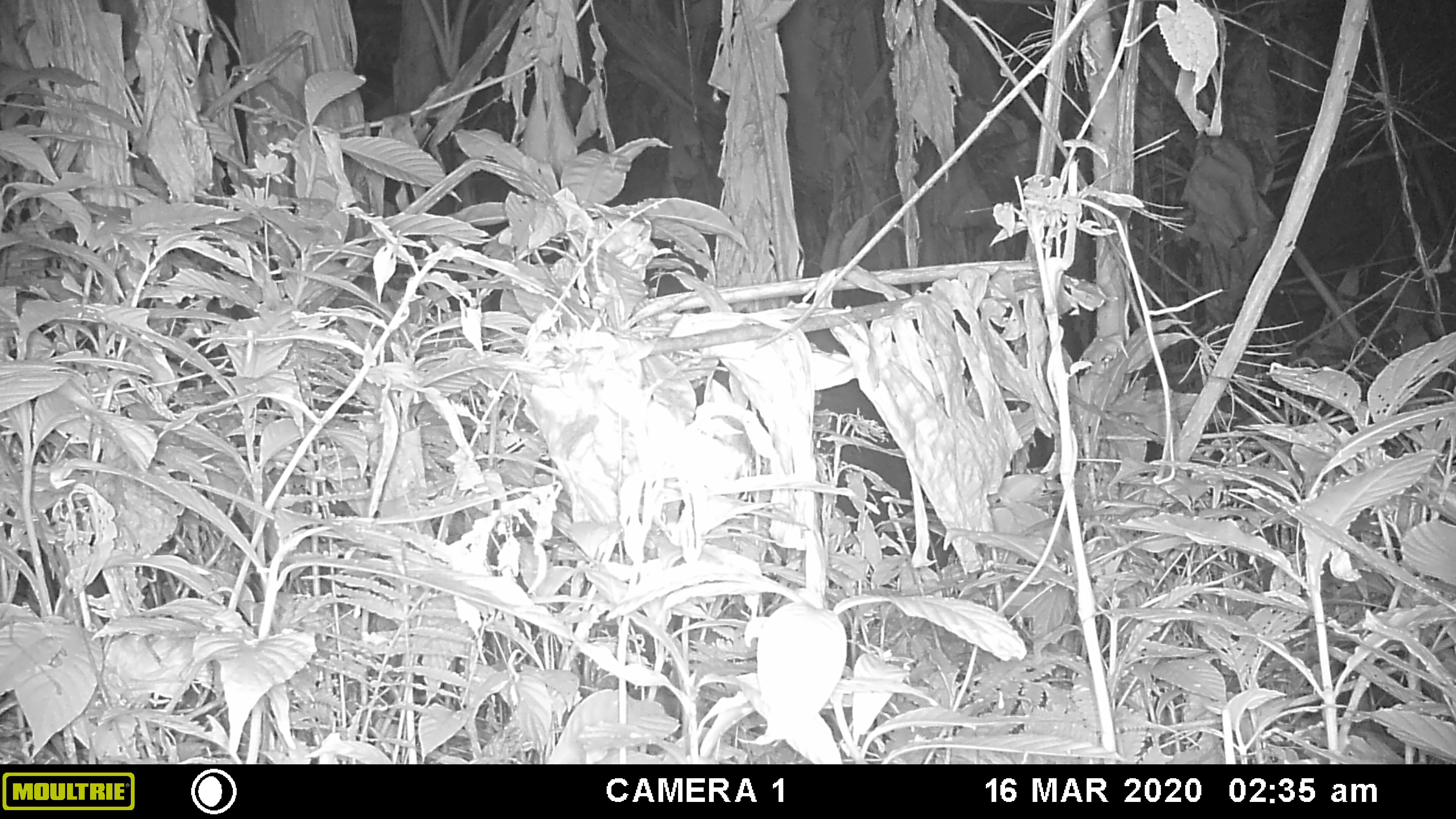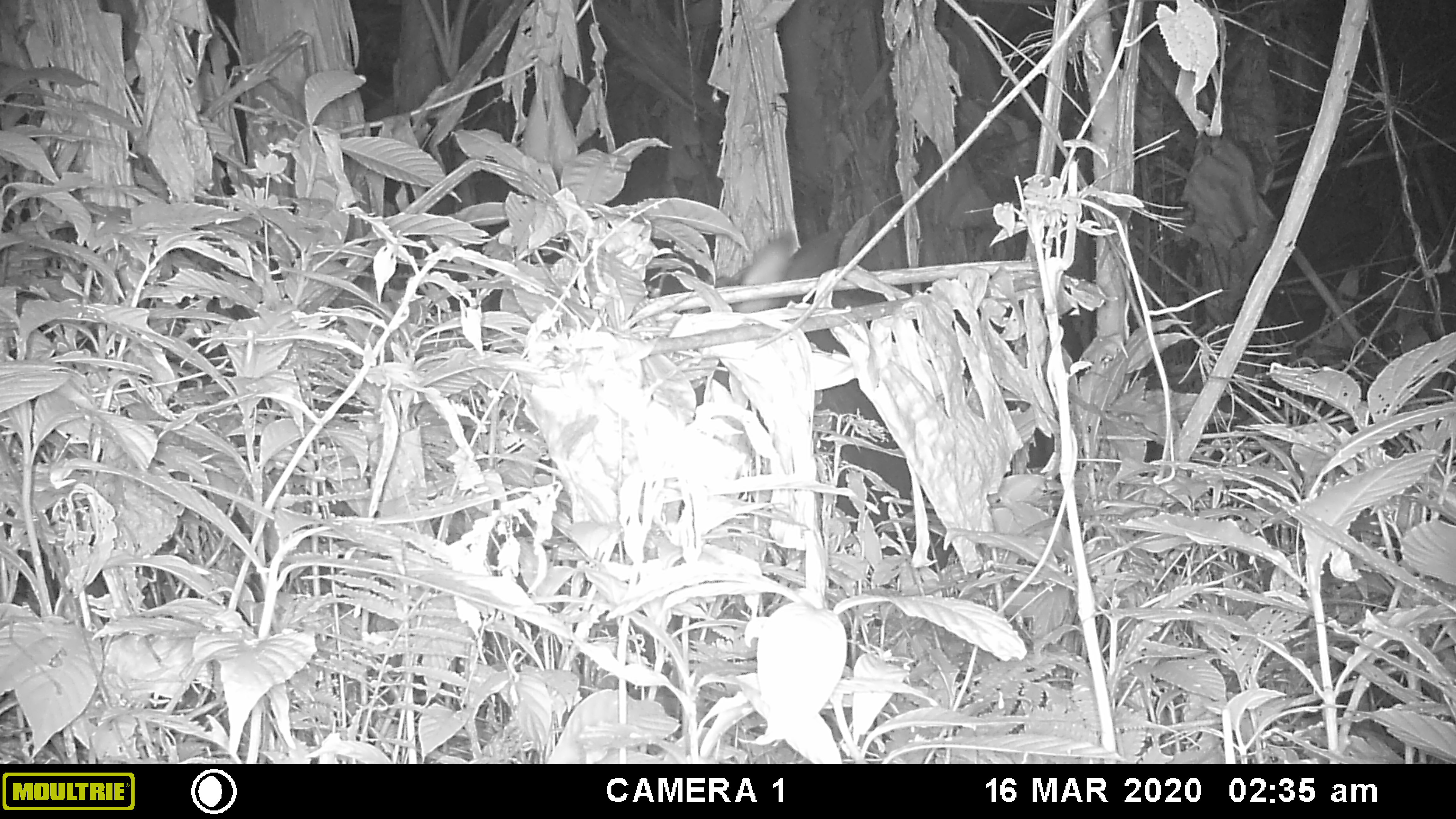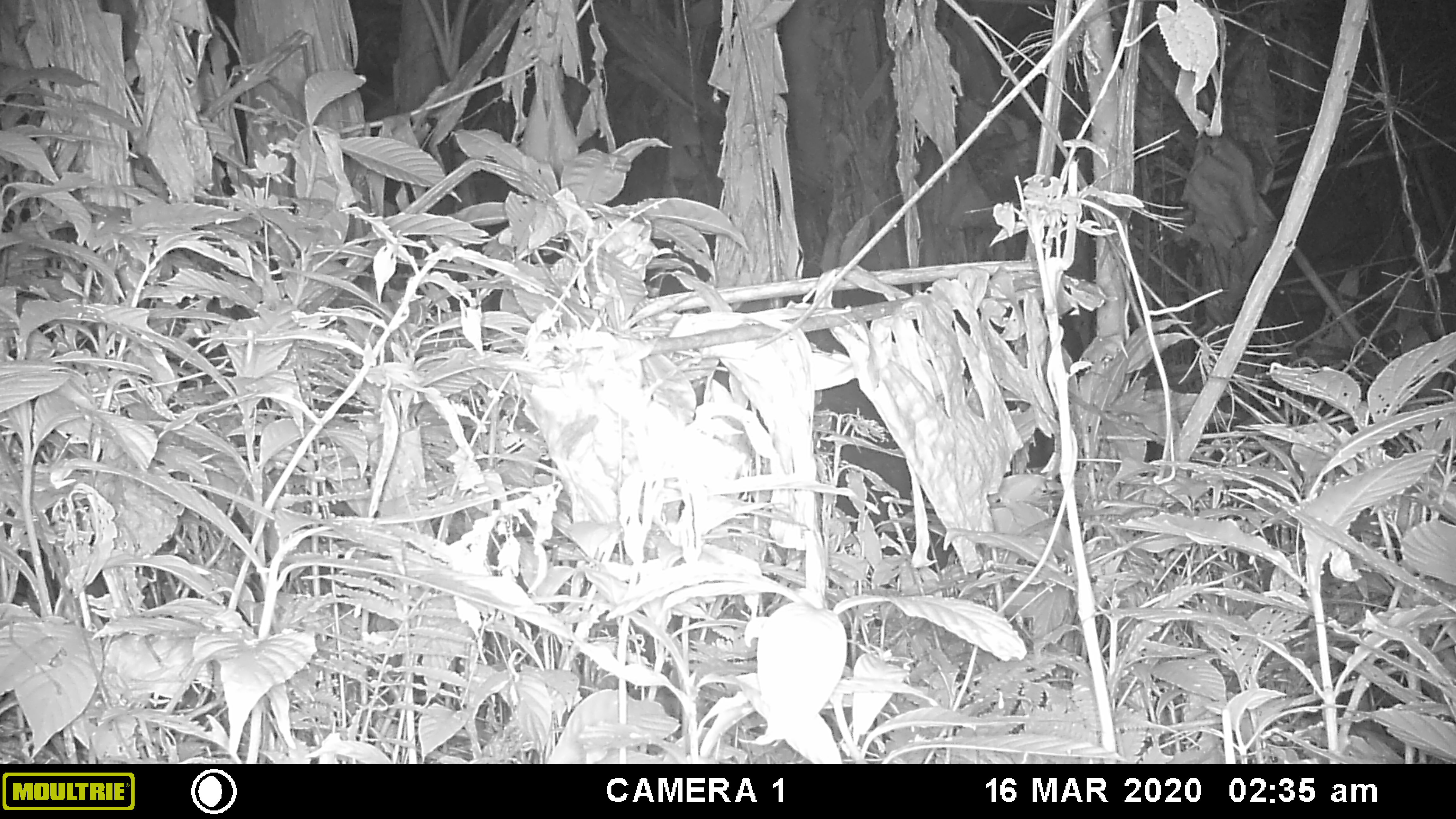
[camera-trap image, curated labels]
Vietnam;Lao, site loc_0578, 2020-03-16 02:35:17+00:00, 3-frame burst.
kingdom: Animalia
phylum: Chordata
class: Mammalia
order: Artiodactyla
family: Bovidae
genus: Capricornis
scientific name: Capricornis sumatraensis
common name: chinese serow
Chinese serow (Capricornis sumatraensis). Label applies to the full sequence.